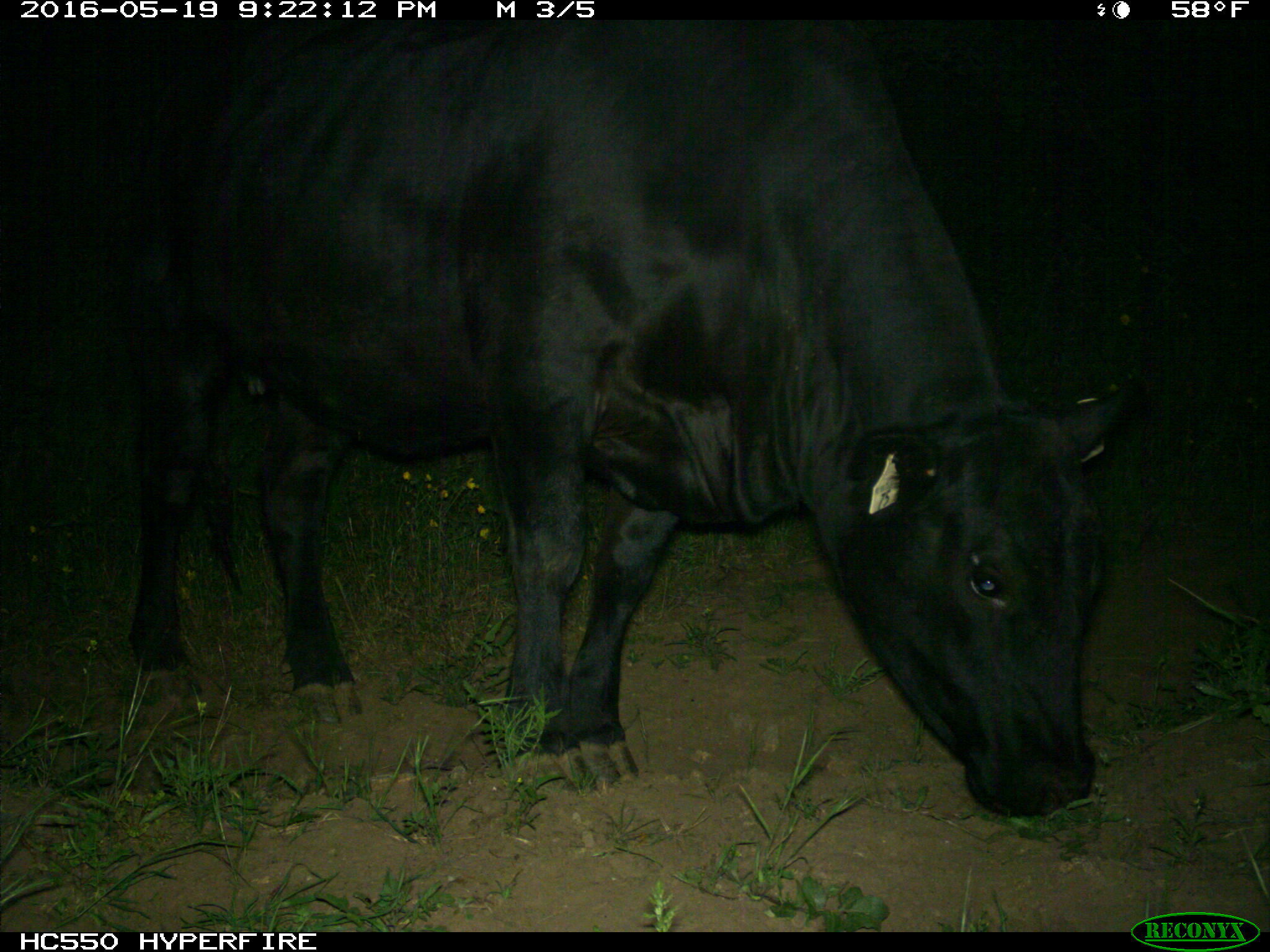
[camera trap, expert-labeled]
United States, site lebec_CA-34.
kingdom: Animalia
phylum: Chordata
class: Mammalia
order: Artiodactyla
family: Bovidae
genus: Bos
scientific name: Bos taurus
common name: domestic cow